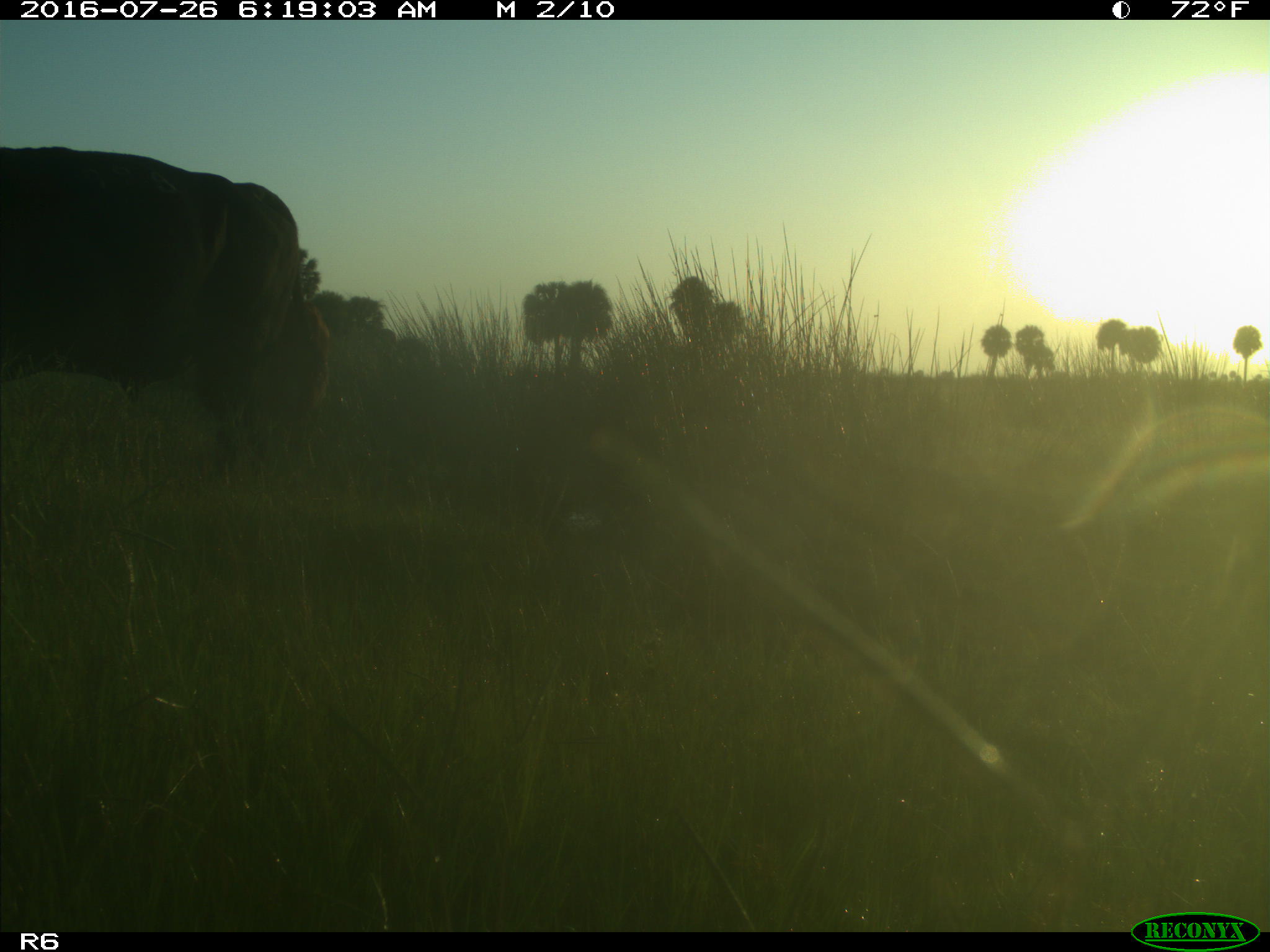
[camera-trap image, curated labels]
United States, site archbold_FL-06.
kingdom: Animalia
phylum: Chordata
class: Mammalia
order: Artiodactyla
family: Bovidae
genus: Bos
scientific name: Bos taurus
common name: domestic cow